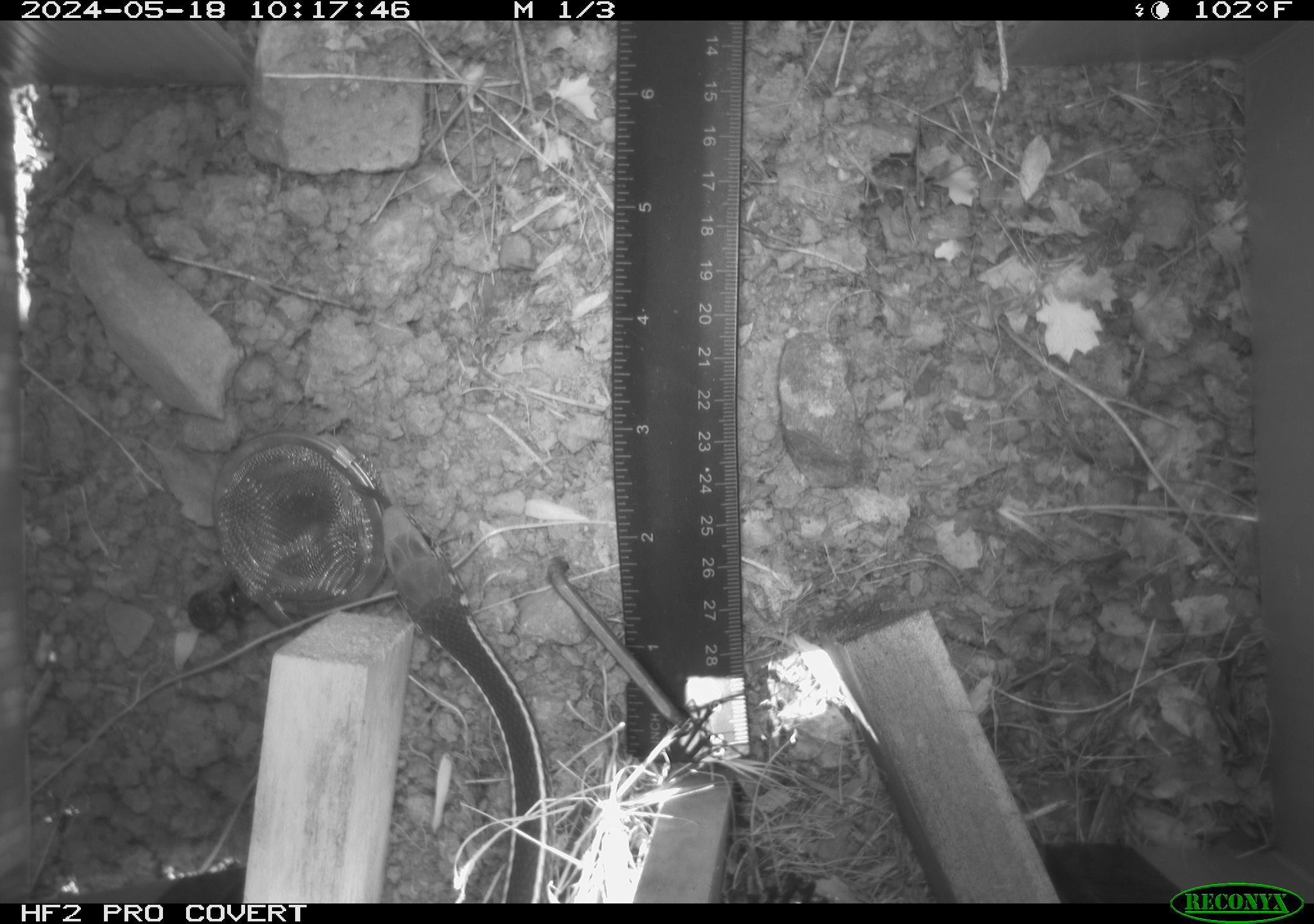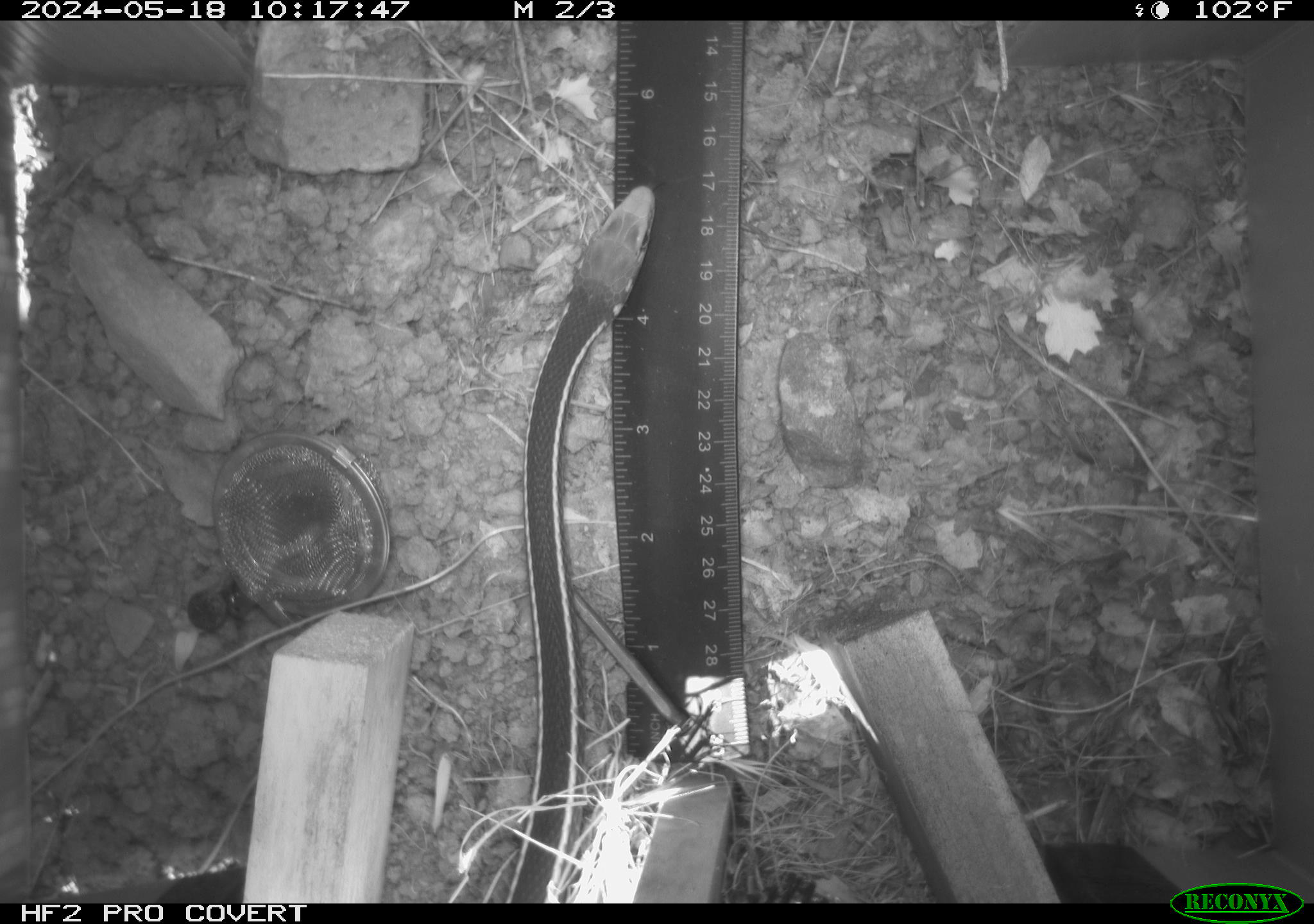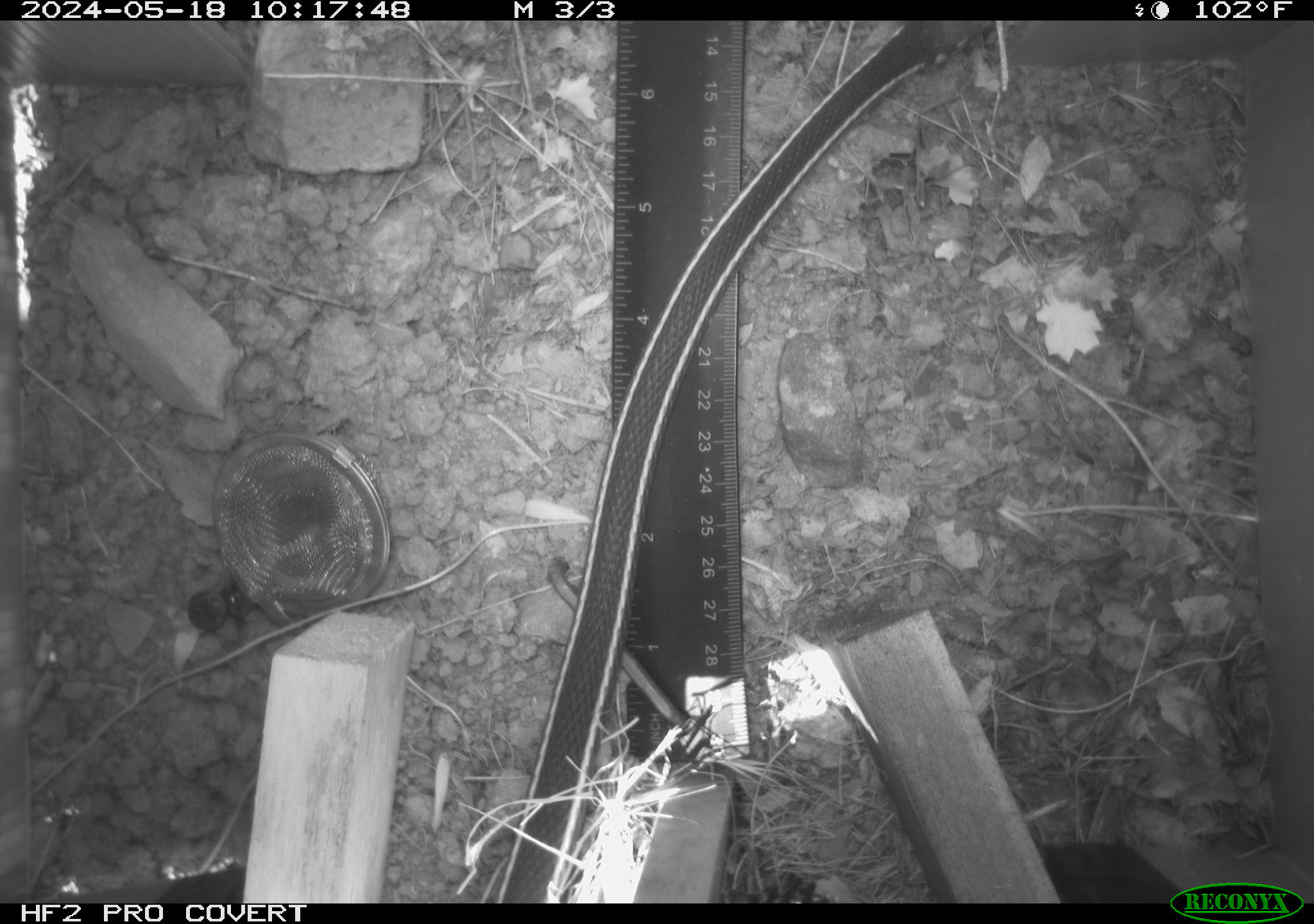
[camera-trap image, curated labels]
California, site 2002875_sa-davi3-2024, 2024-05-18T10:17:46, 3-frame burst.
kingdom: Animalia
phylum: Chordata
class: Reptilia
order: Squamata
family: Colubridae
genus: Masticophis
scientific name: Masticophis lateralis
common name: striped racer